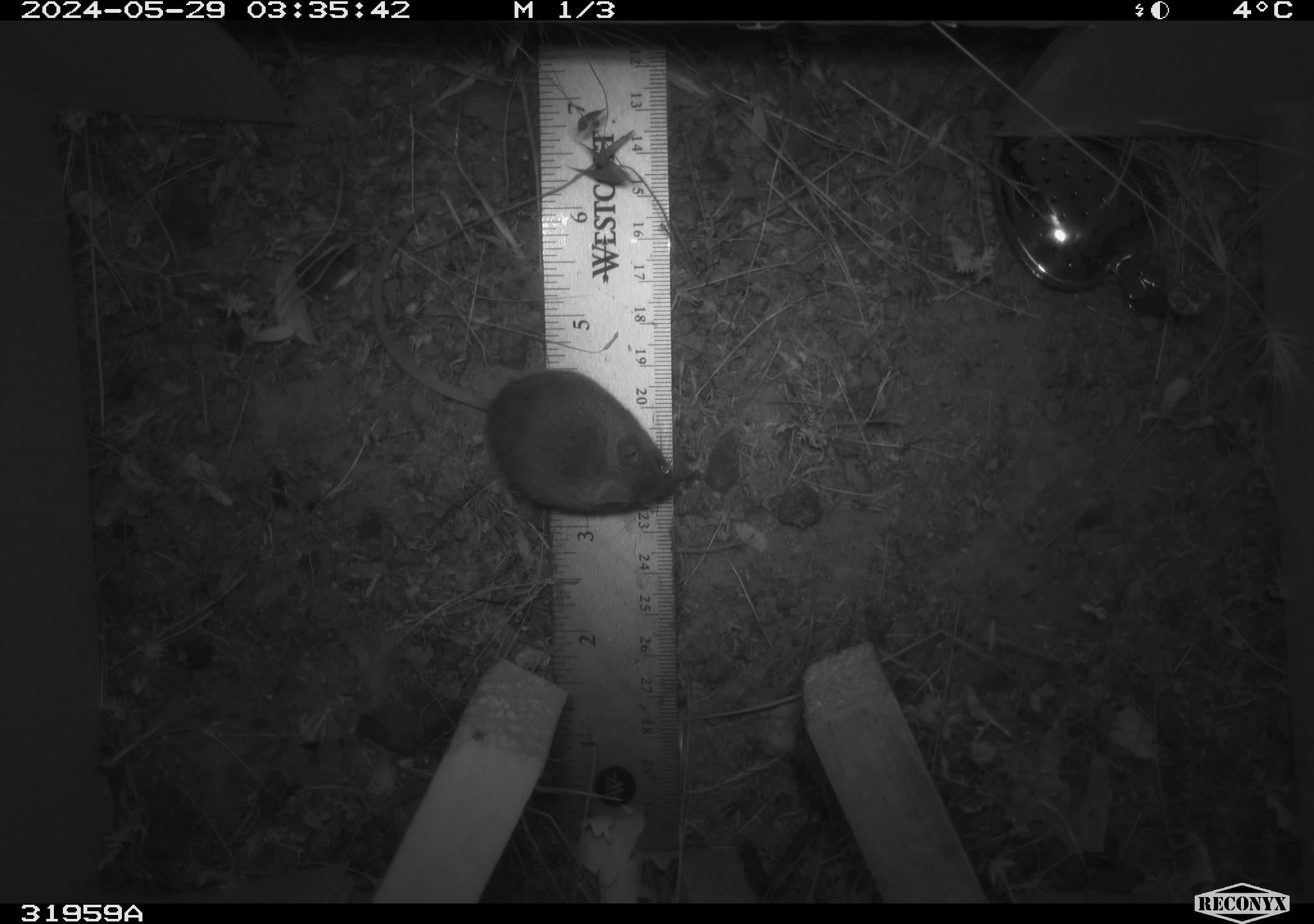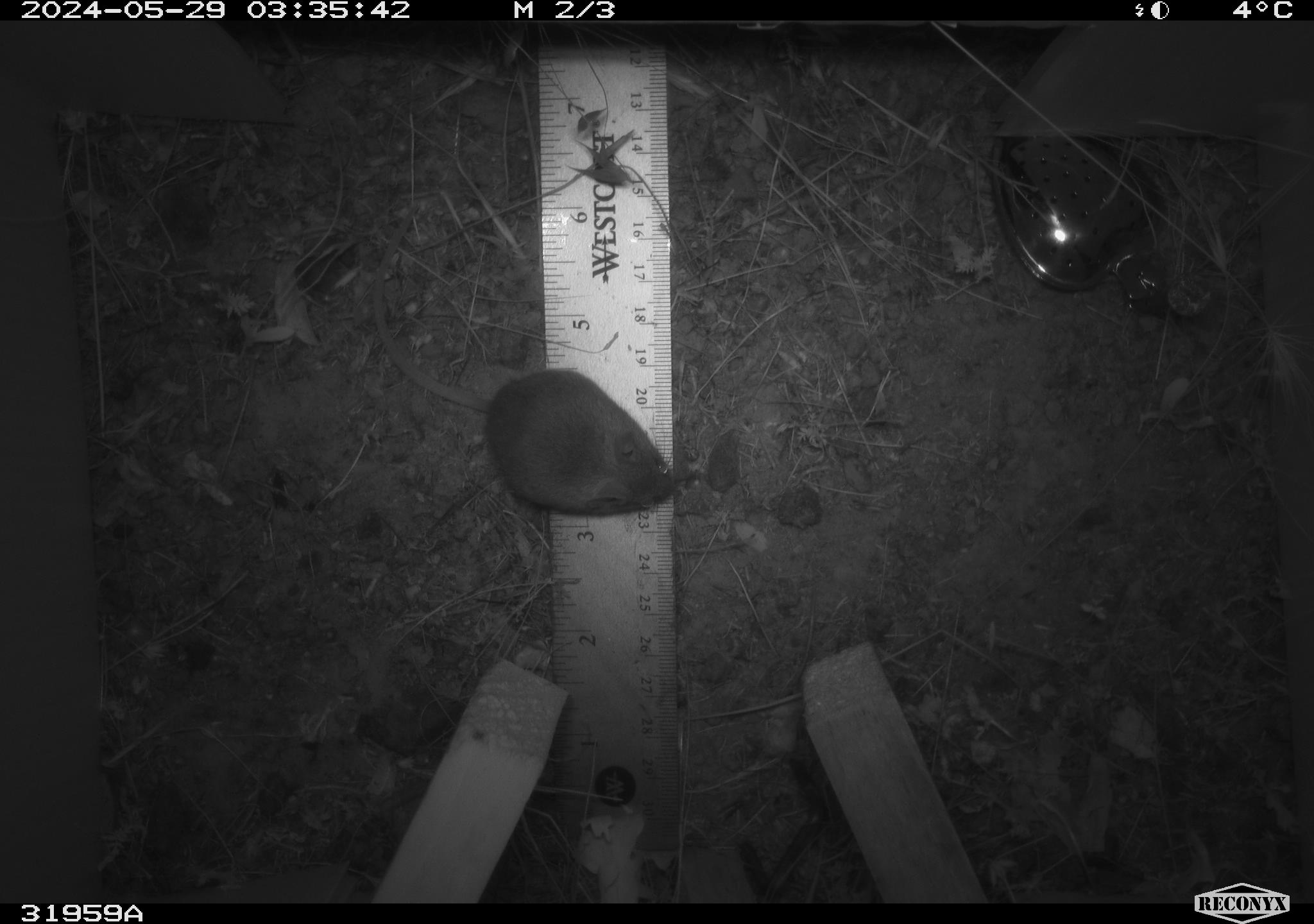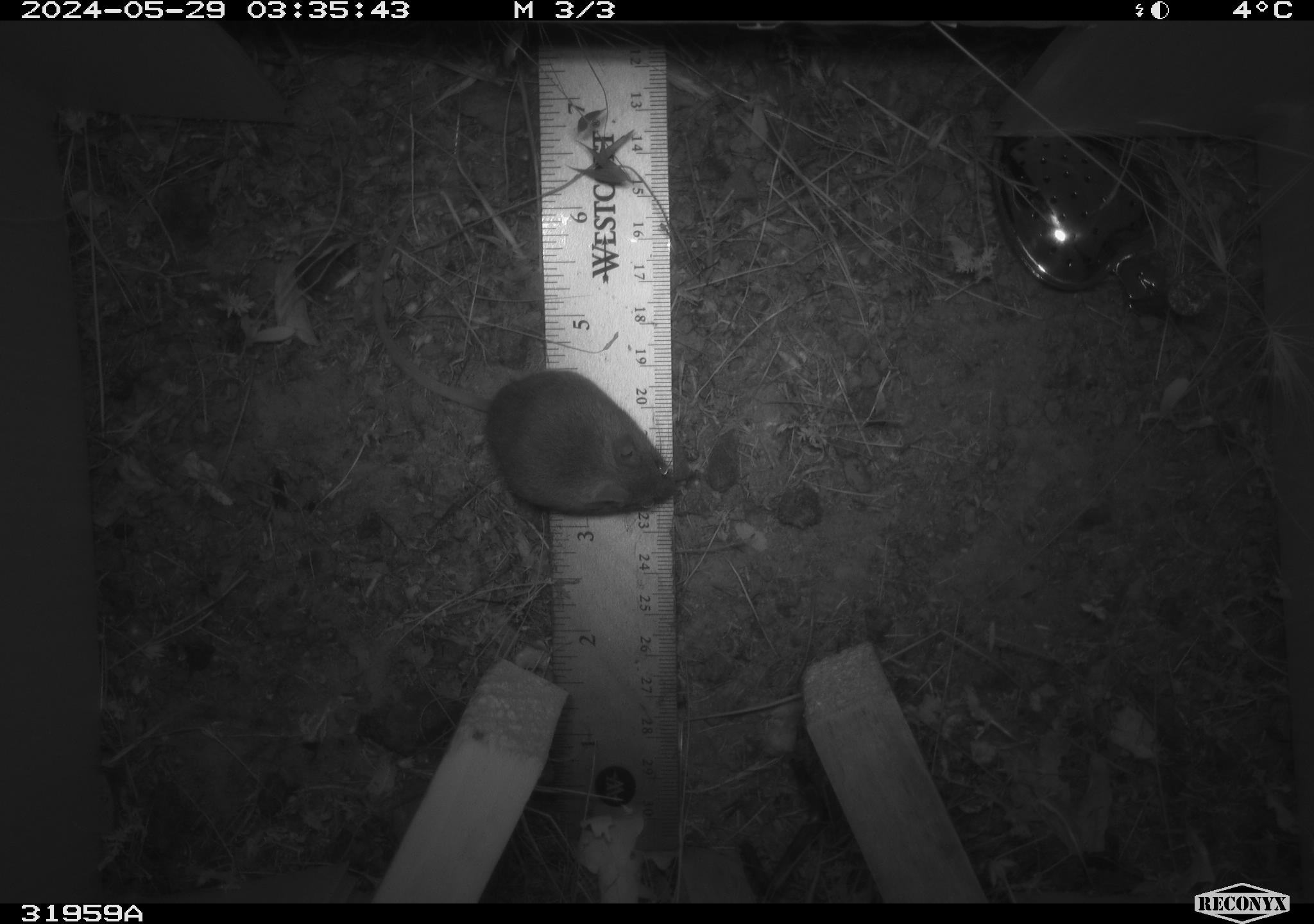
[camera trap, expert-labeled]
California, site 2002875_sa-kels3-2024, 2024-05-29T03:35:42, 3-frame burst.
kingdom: Animalia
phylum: Chordata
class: Mammalia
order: Rodentia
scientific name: Rodentia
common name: rodent